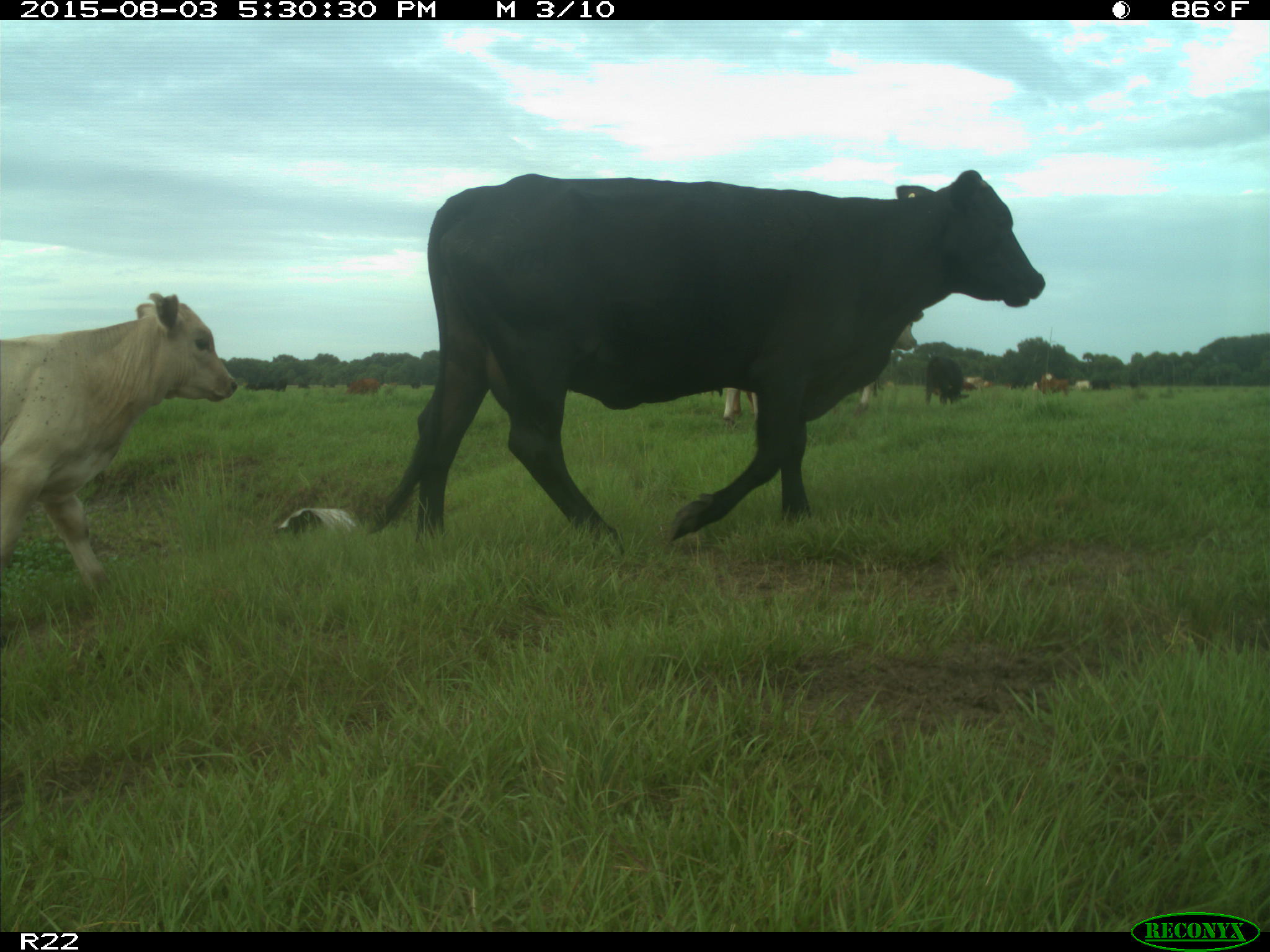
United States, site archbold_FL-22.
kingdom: Animalia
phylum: Chordata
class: Mammalia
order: Artiodactyla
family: Bovidae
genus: Bos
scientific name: Bos taurus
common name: domestic cow